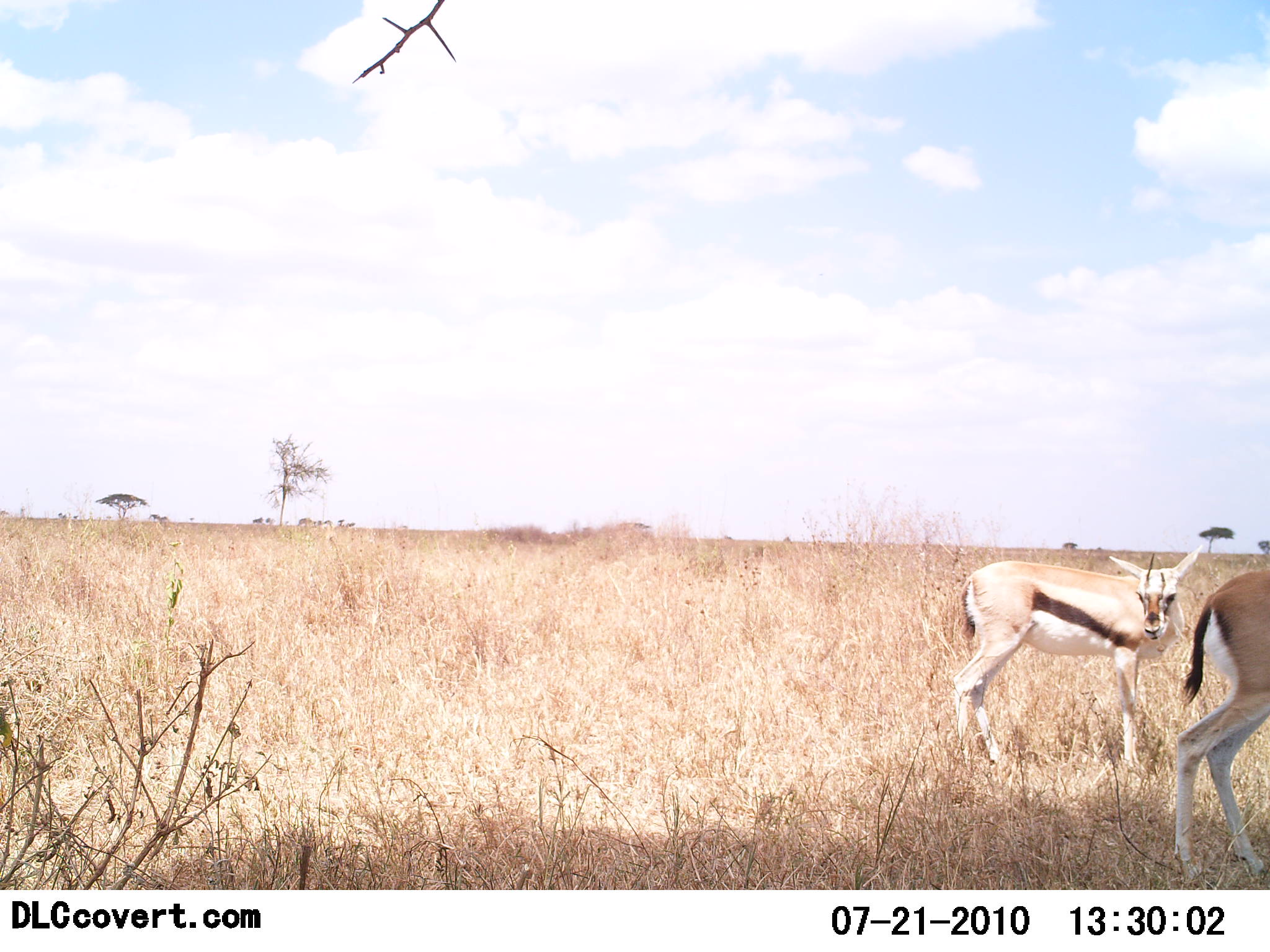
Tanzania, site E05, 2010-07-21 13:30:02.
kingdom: Animalia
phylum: Chordata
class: Mammalia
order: Artiodactyla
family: Bovidae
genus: Eudorcas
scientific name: Eudorcas thomsonii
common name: thomson's gazelle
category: gazellethomsons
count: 2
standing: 100%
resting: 0%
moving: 6%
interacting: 0%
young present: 0%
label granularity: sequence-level